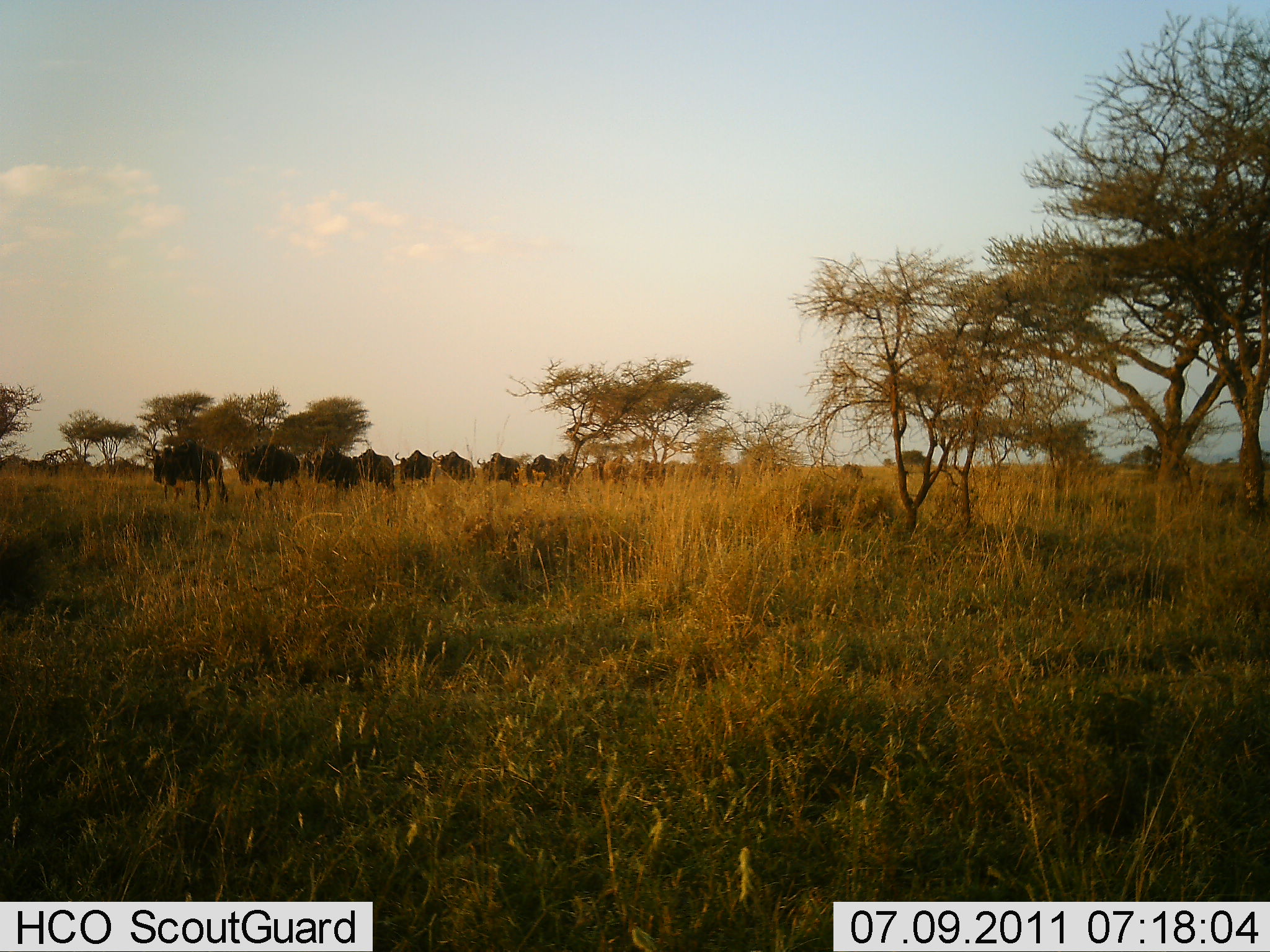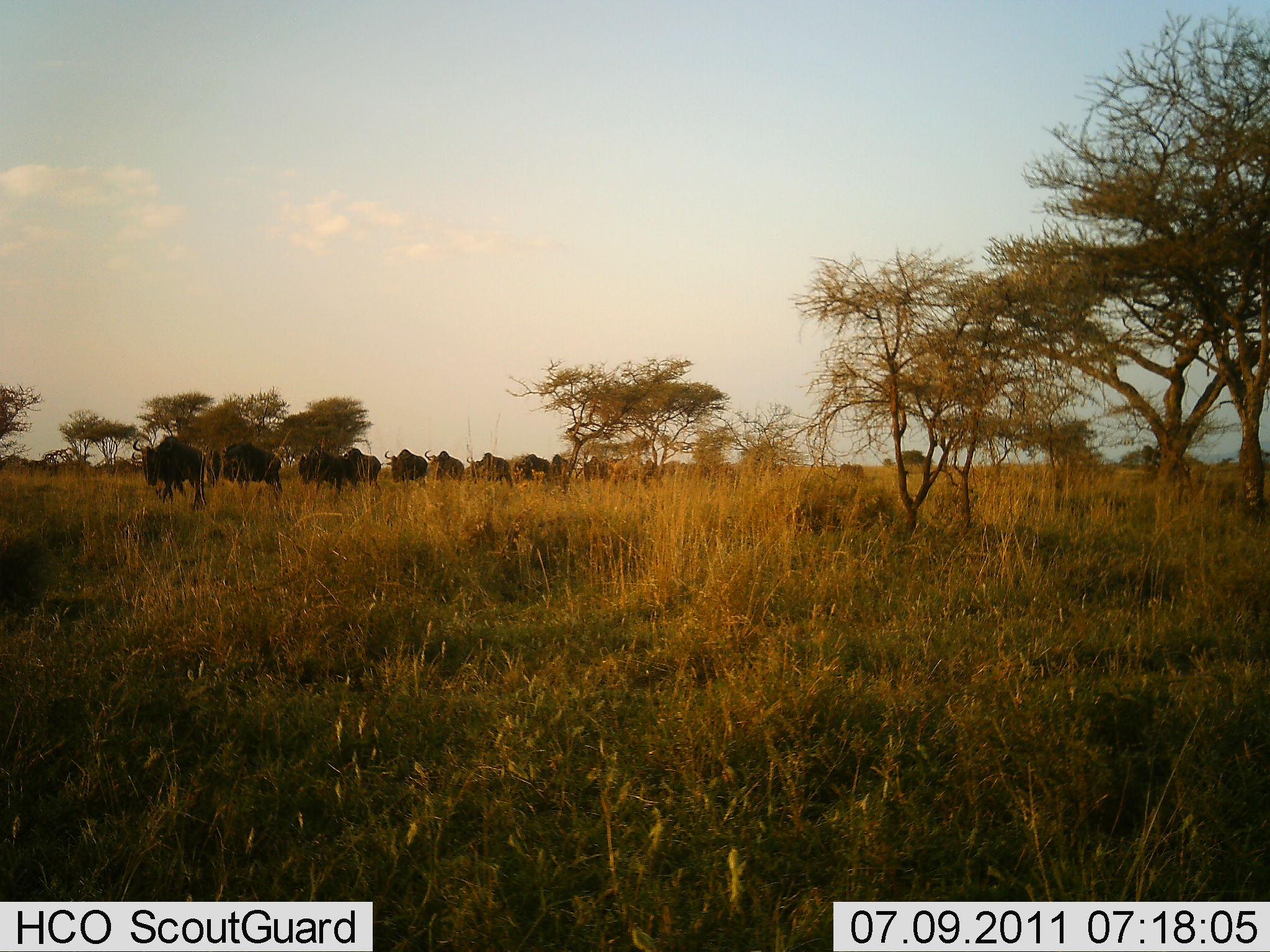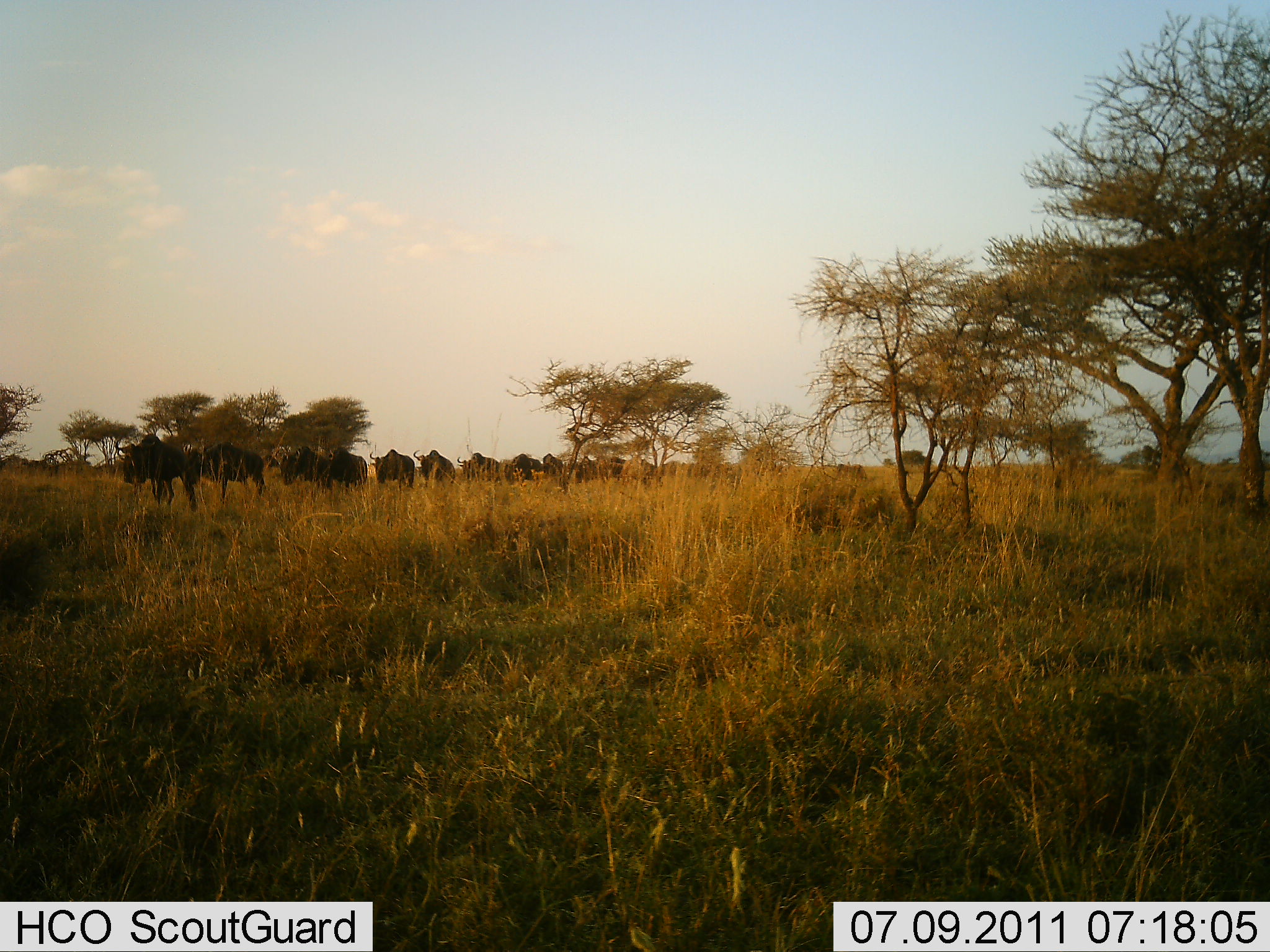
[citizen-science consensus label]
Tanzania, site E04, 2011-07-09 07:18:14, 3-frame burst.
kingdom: Animalia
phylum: Chordata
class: Mammalia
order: Artiodactyla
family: Bovidae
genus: Connochaetes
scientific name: Connochaetes taurinus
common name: blue wildebeest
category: wildebeest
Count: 11-50.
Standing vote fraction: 0%.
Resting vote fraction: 0%.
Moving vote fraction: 100%.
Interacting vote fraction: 0%.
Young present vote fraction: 0%.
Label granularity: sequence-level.